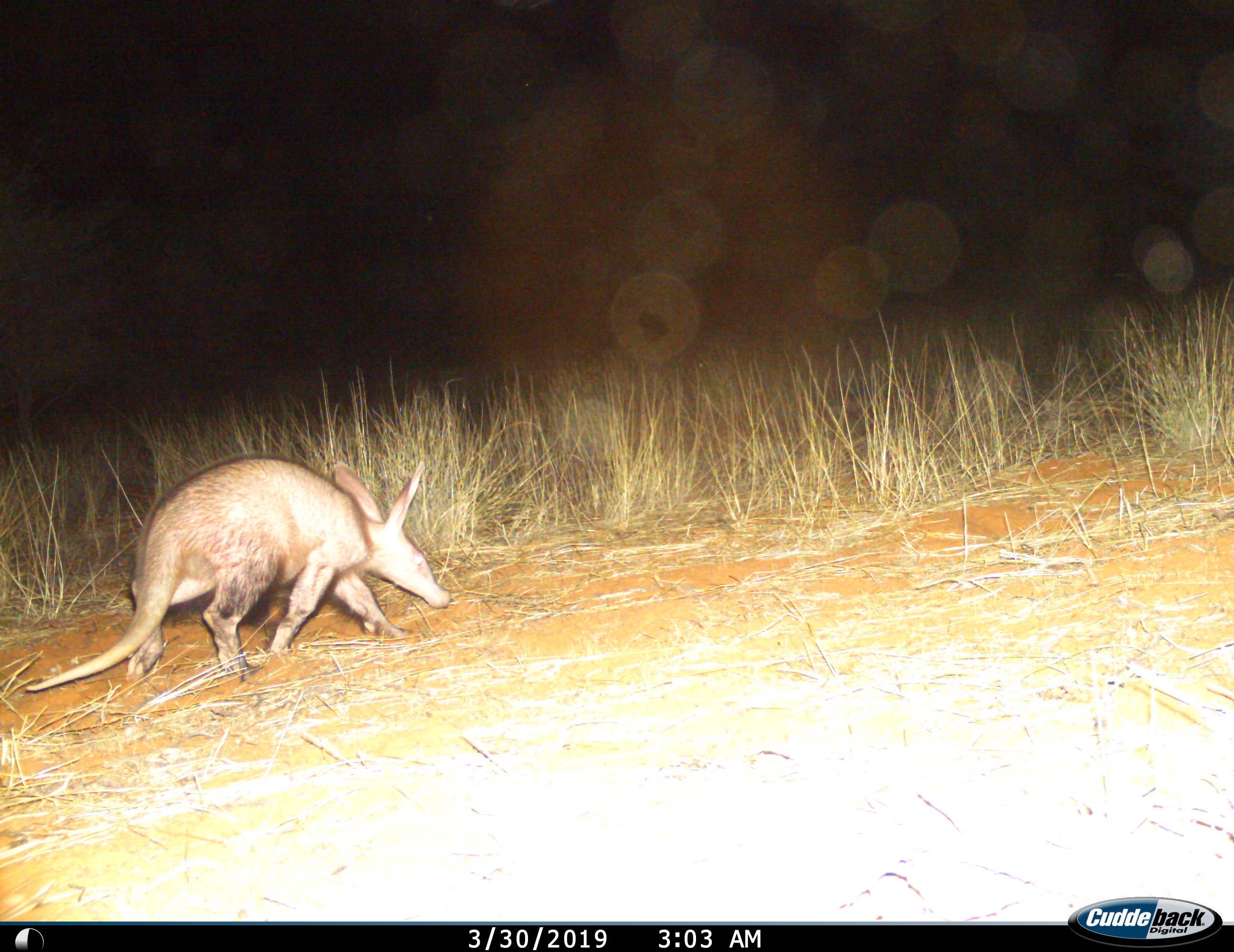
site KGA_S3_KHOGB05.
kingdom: Animalia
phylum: Chordata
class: Mammalia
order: Tubulidentata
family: Orycteropodidae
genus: Orycteropus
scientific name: Orycteropus afer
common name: aardvark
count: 1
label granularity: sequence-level